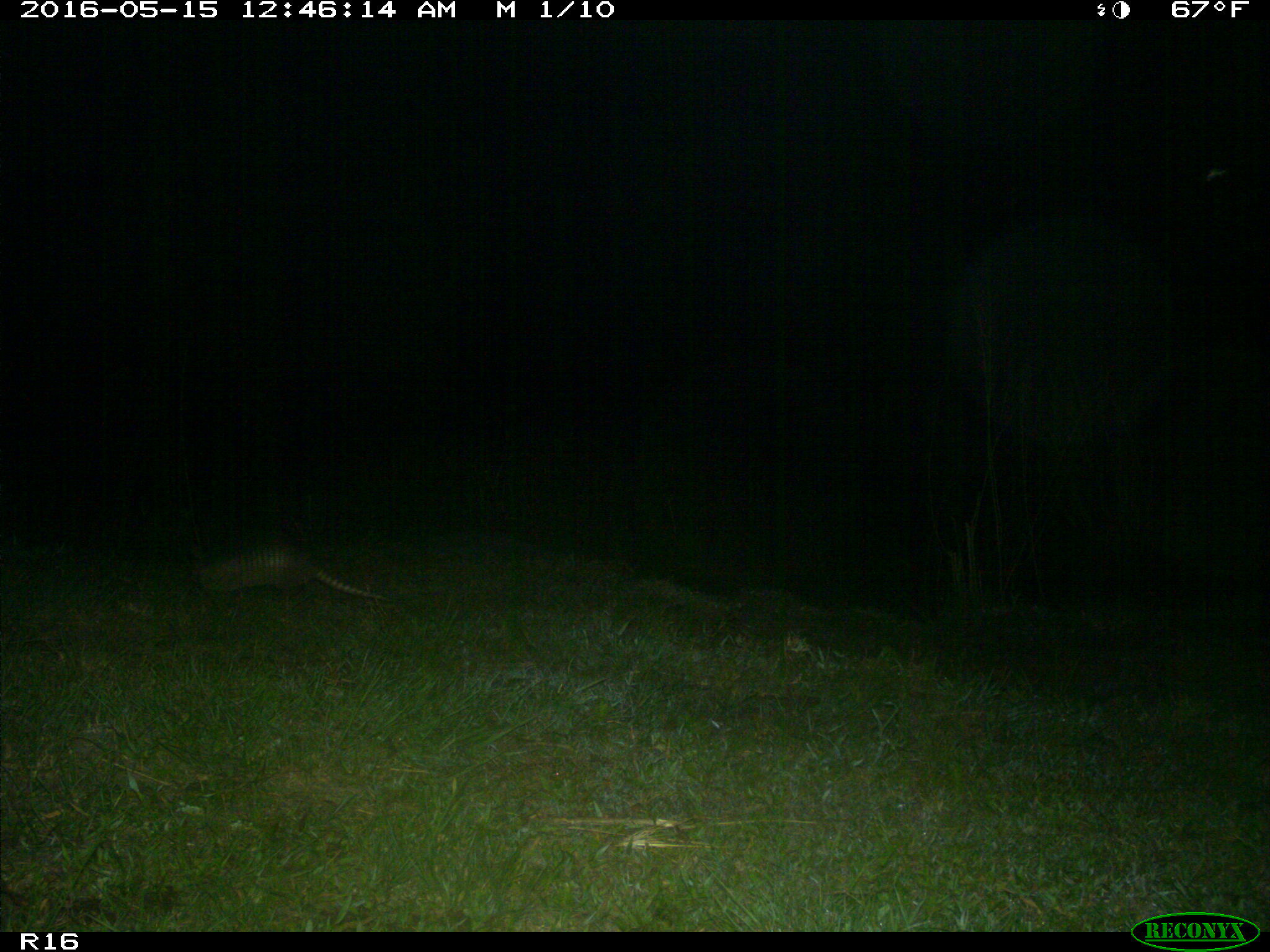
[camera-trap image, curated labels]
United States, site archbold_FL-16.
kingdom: Animalia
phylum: Chordata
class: Mammalia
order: Cingulata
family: Dasypodidae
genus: Dasypus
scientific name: Dasypus novemcinctus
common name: nine-banded armadillo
Dasypus novemcinctus (nine-banded armadillo).